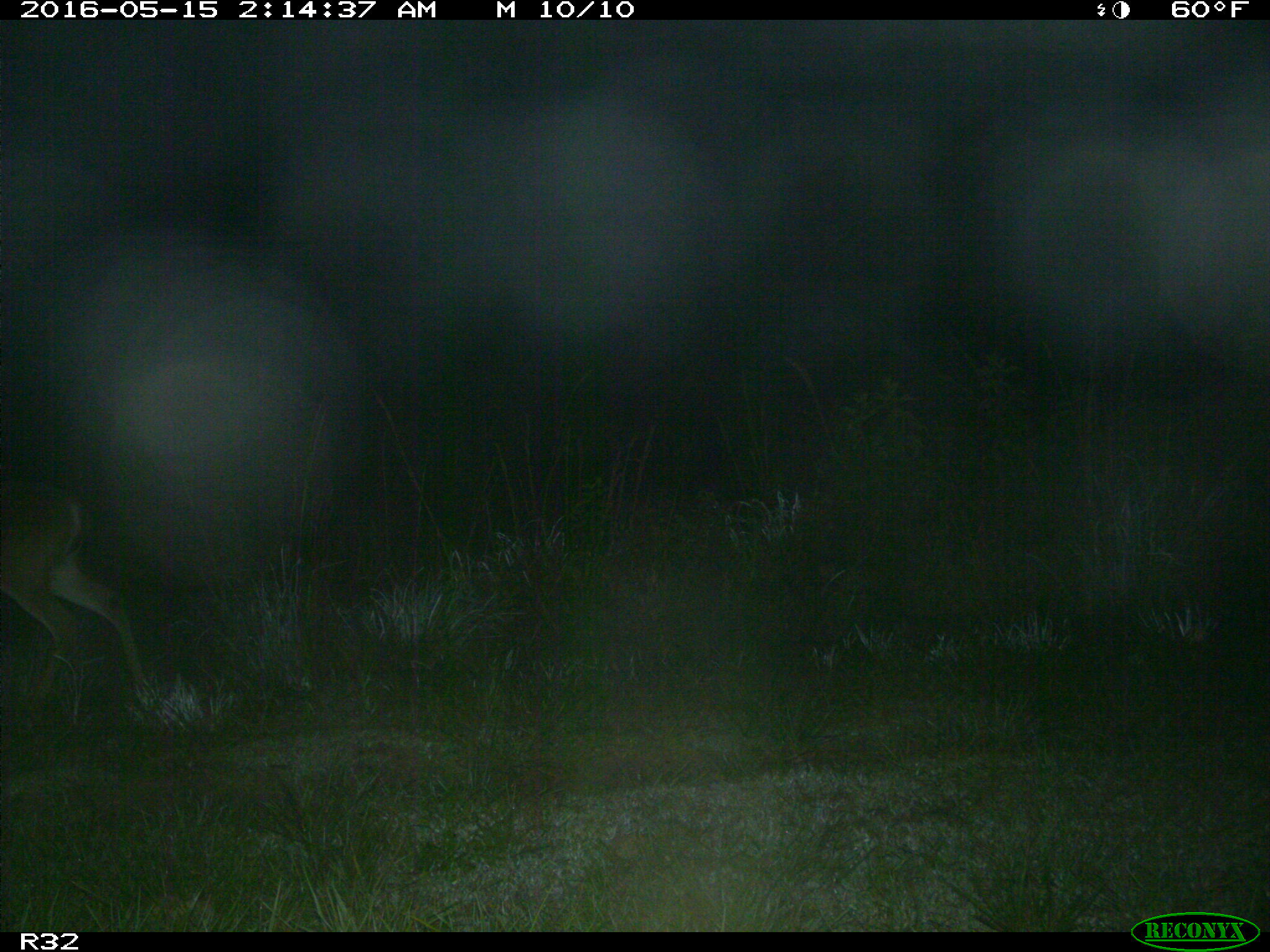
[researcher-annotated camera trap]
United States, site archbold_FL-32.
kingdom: Animalia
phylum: Chordata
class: Mammalia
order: Artiodactyla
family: Cervidae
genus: Odocoileus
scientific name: Odocoileus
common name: deer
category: unidentified deer